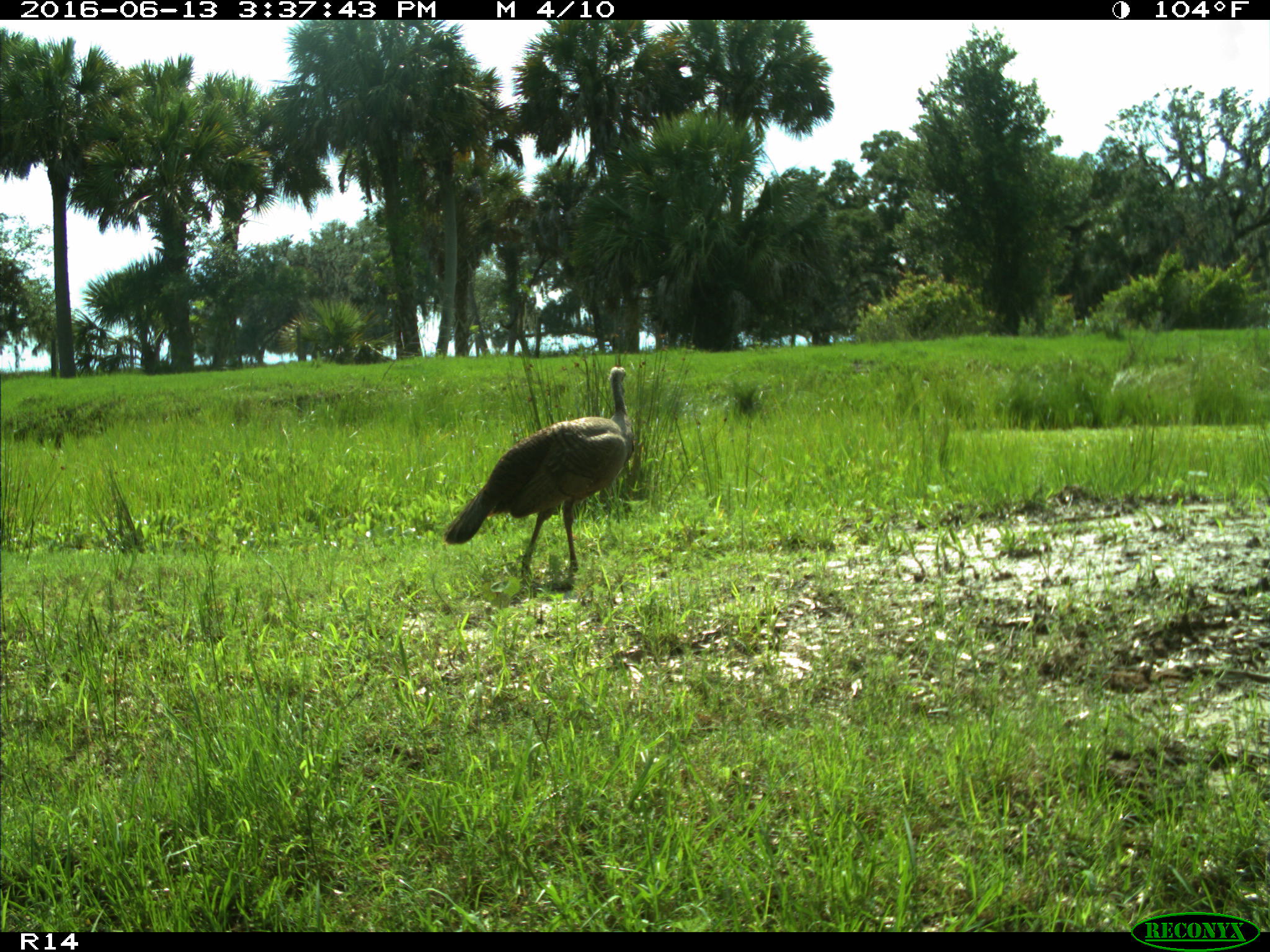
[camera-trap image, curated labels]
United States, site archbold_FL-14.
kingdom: Animalia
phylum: Chordata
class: Aves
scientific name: Aves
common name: birds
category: unidentified bird